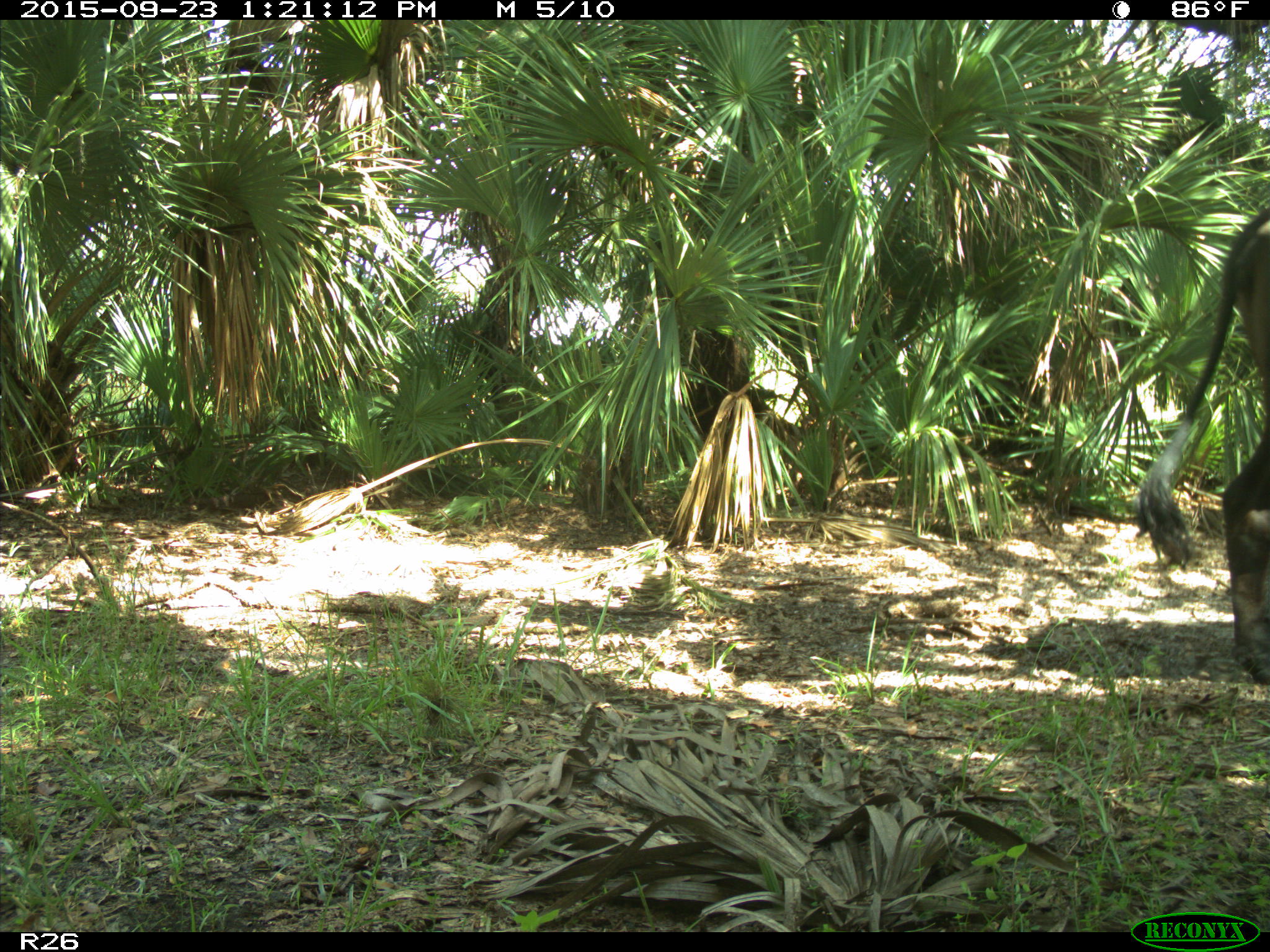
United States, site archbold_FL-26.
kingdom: Animalia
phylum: Chordata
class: Mammalia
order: Artiodactyla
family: Bovidae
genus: Bos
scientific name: Bos taurus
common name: domestic cow